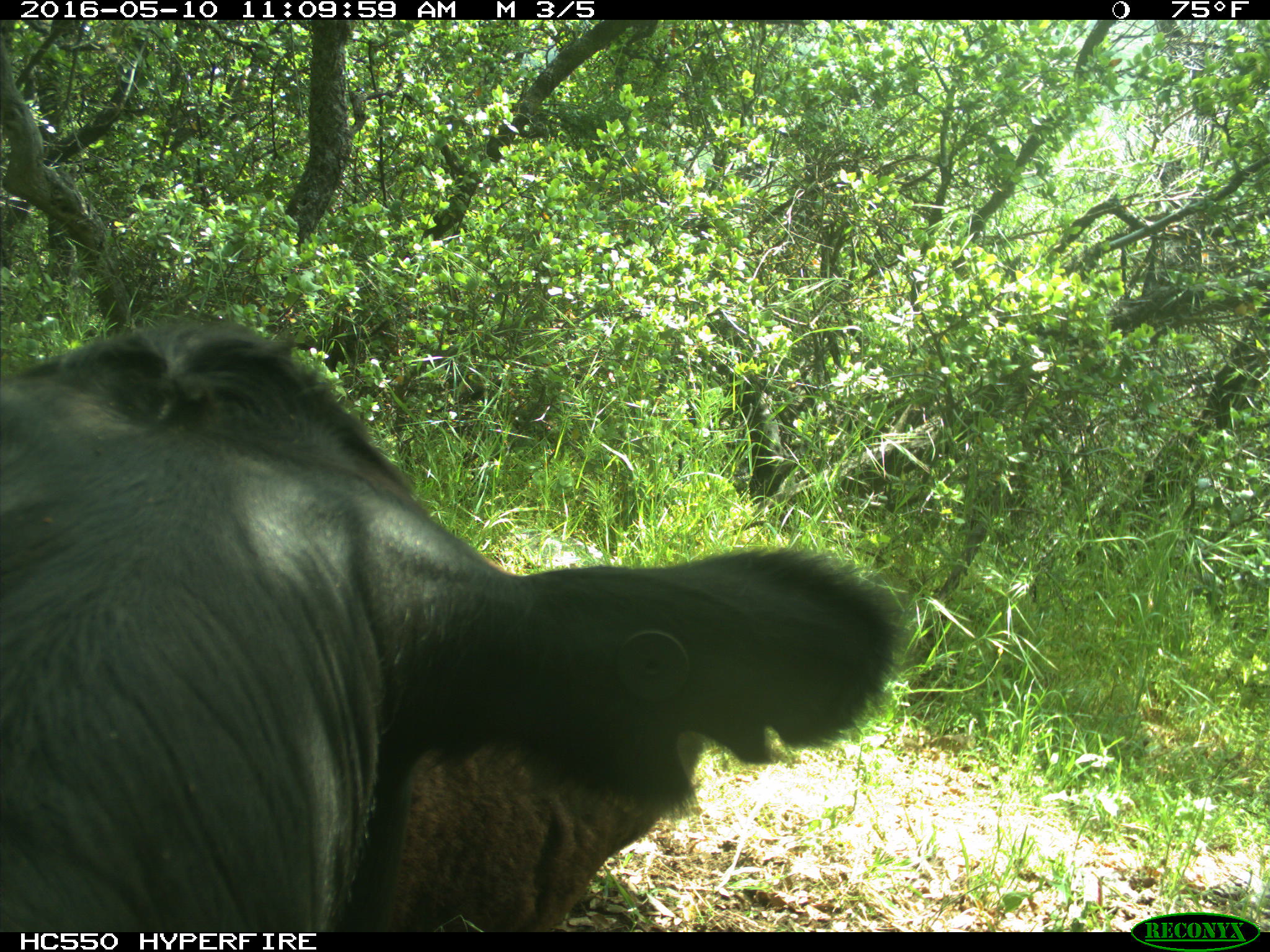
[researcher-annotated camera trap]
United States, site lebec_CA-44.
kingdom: Animalia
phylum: Chordata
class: Mammalia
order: Artiodactyla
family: Bovidae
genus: Bos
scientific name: Bos taurus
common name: domestic cow